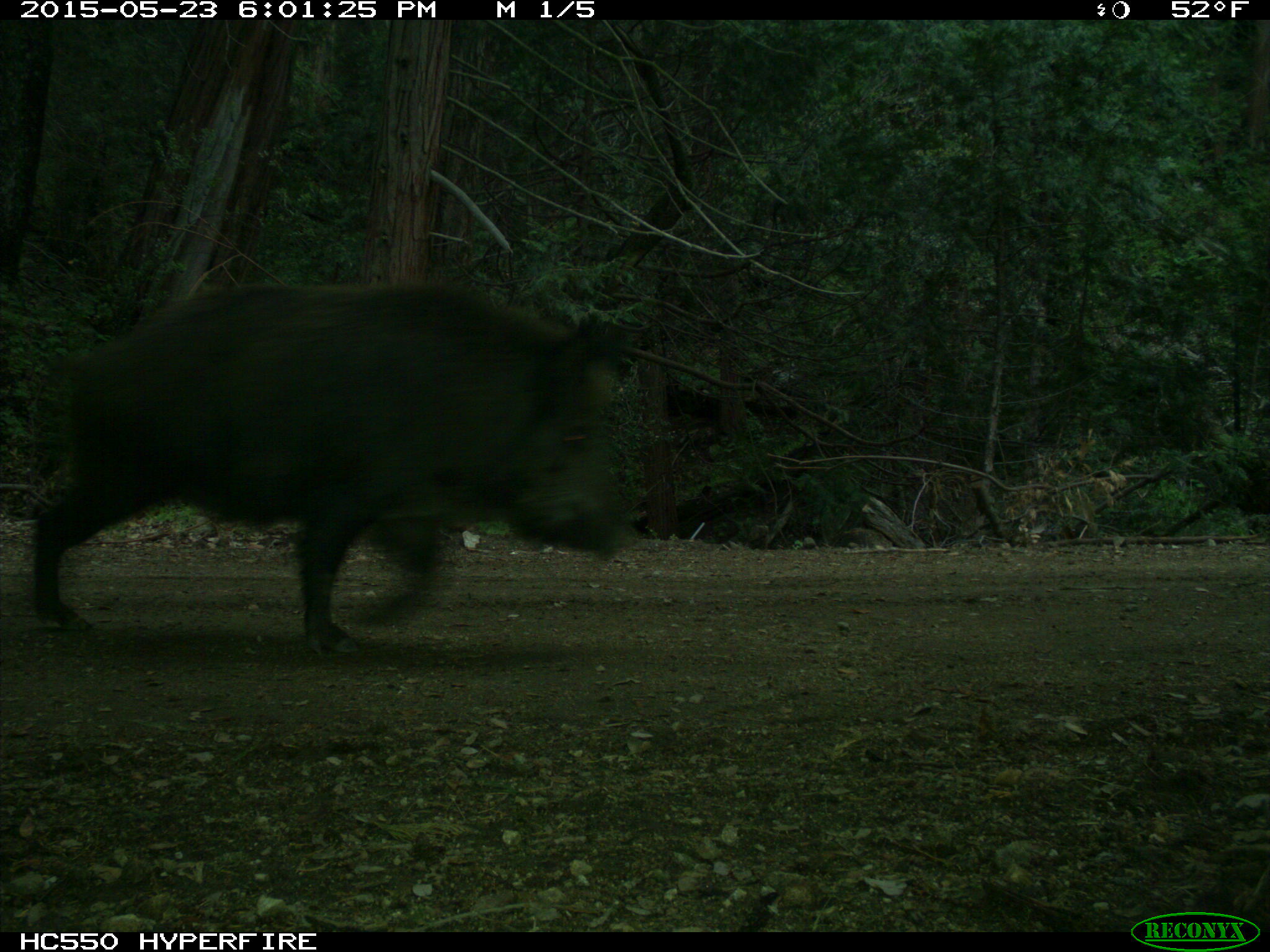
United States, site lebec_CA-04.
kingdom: Animalia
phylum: Chordata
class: Mammalia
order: Artiodactyla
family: Suidae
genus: Sus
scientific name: Sus scrofa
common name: wild boar